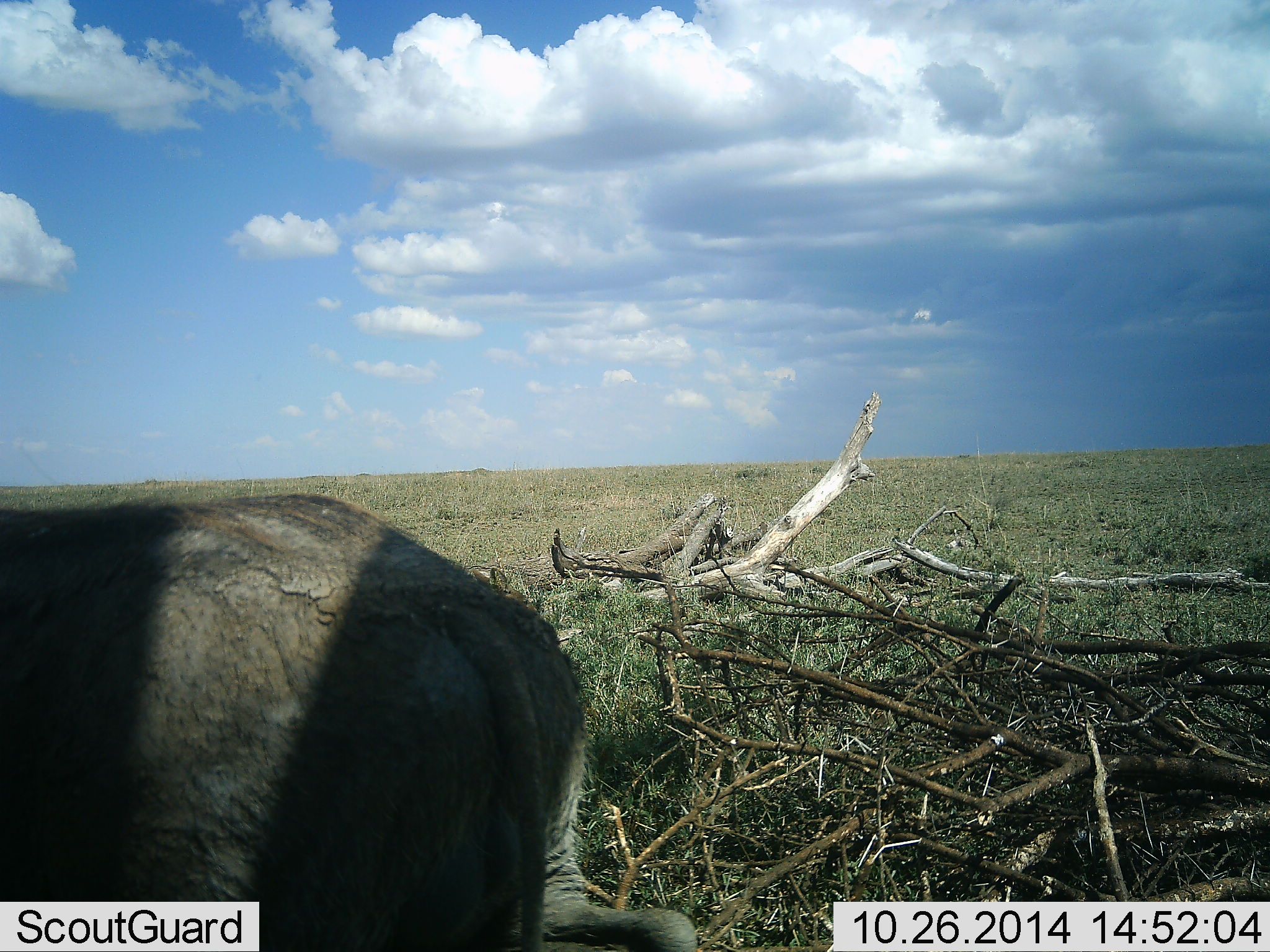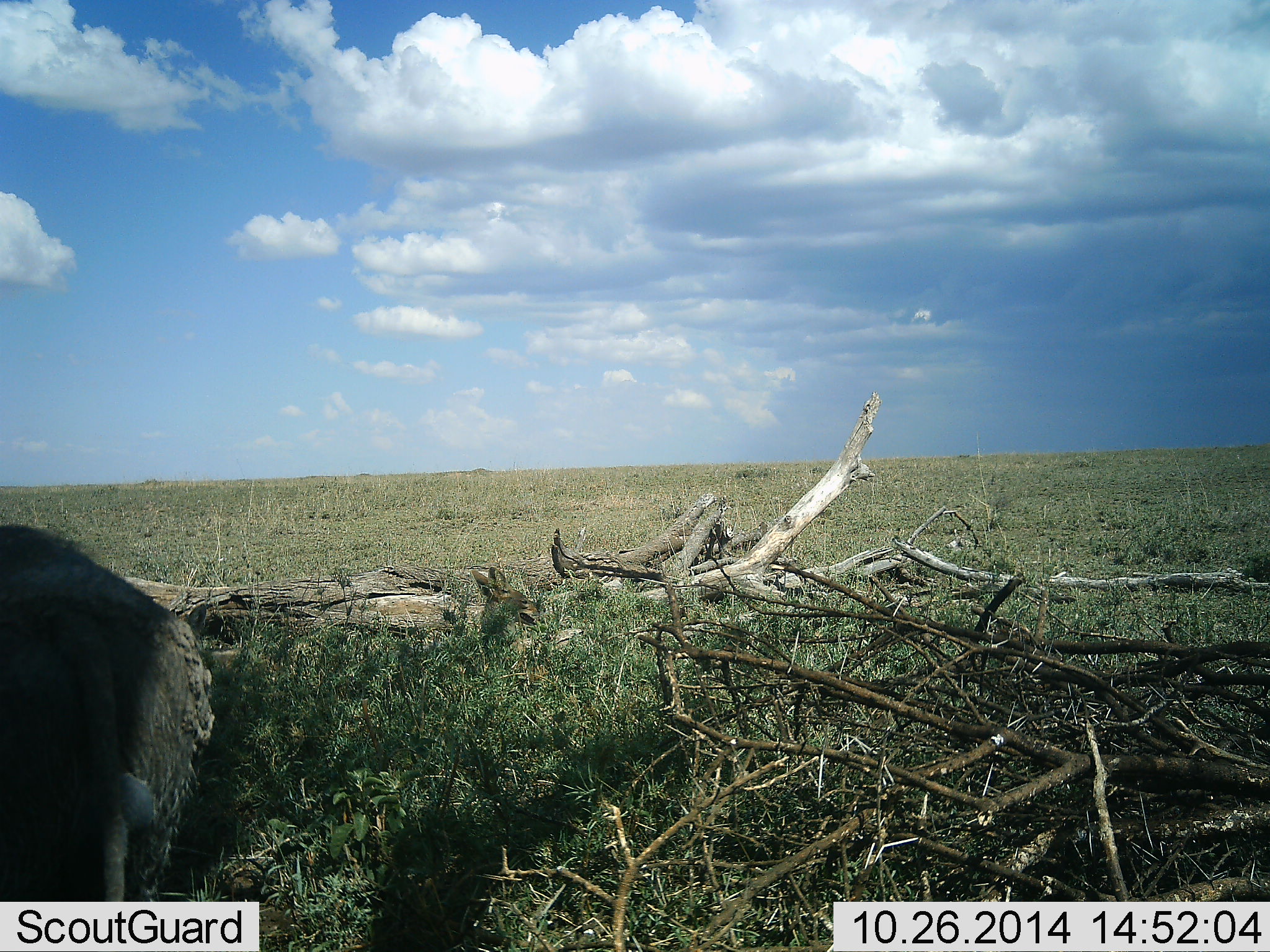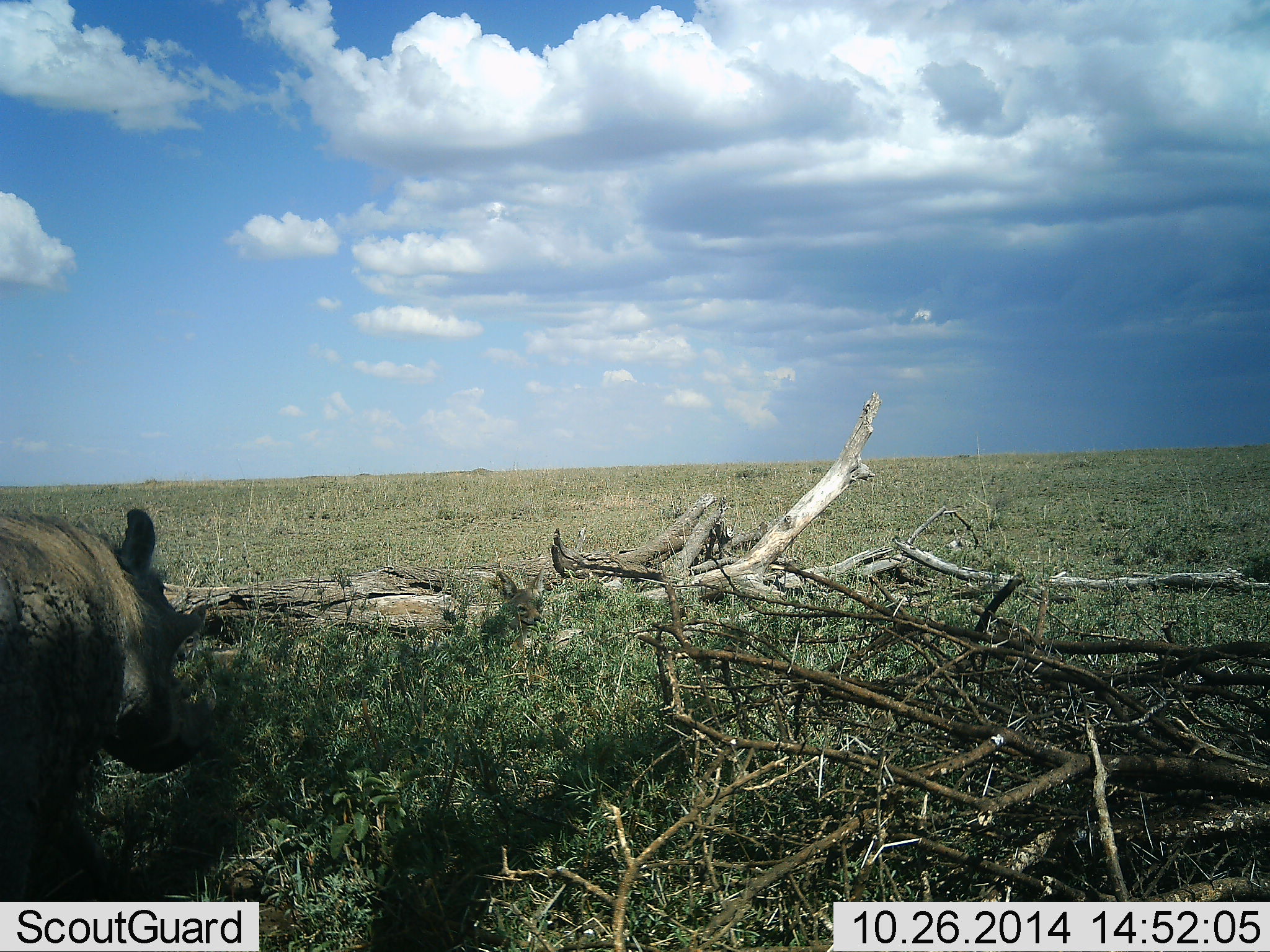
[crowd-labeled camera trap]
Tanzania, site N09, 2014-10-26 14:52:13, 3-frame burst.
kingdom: Animalia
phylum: Chordata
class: Mammalia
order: Artiodactyla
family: Suidae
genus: Phacochoerus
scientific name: Phacochoerus africanus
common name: warthog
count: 1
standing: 7%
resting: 7%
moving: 93%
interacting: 0%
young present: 0%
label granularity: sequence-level